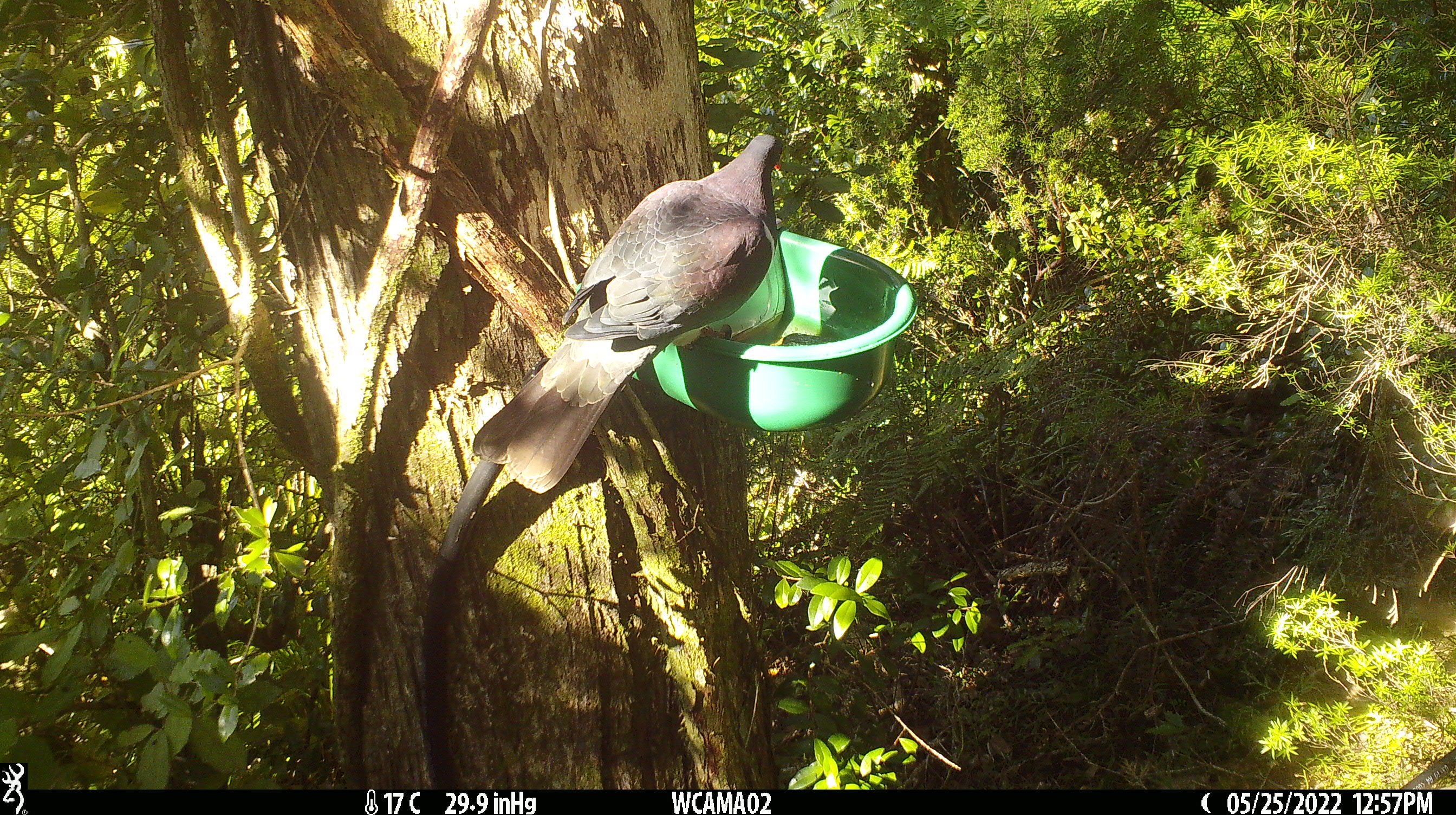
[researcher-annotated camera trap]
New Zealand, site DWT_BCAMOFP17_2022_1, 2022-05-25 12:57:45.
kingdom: Animalia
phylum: Chordata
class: Aves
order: Columbiformes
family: Columbidae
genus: Hemiphaga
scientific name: Hemiphaga novaeseelandiae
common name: new zealand pigeon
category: kereru